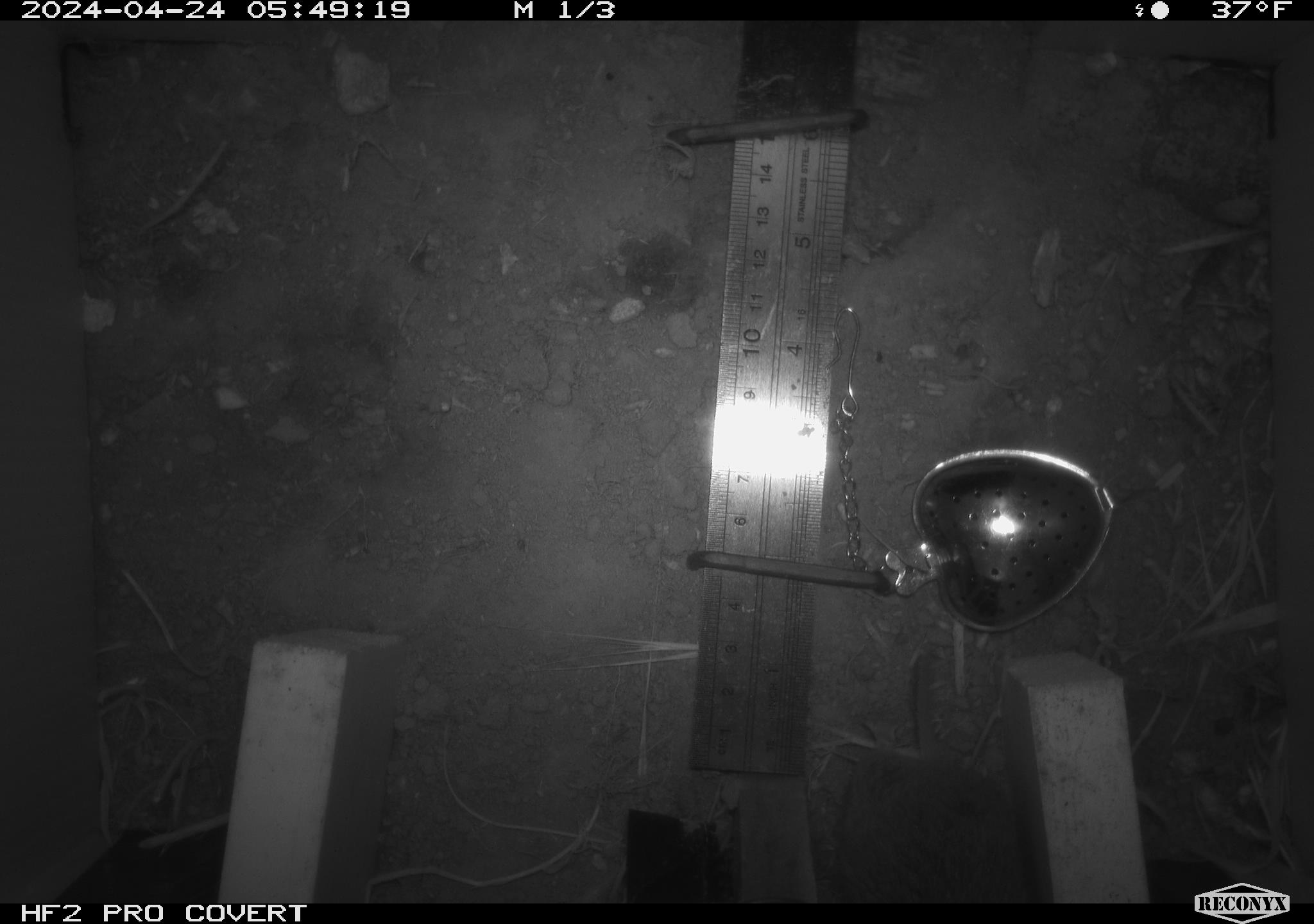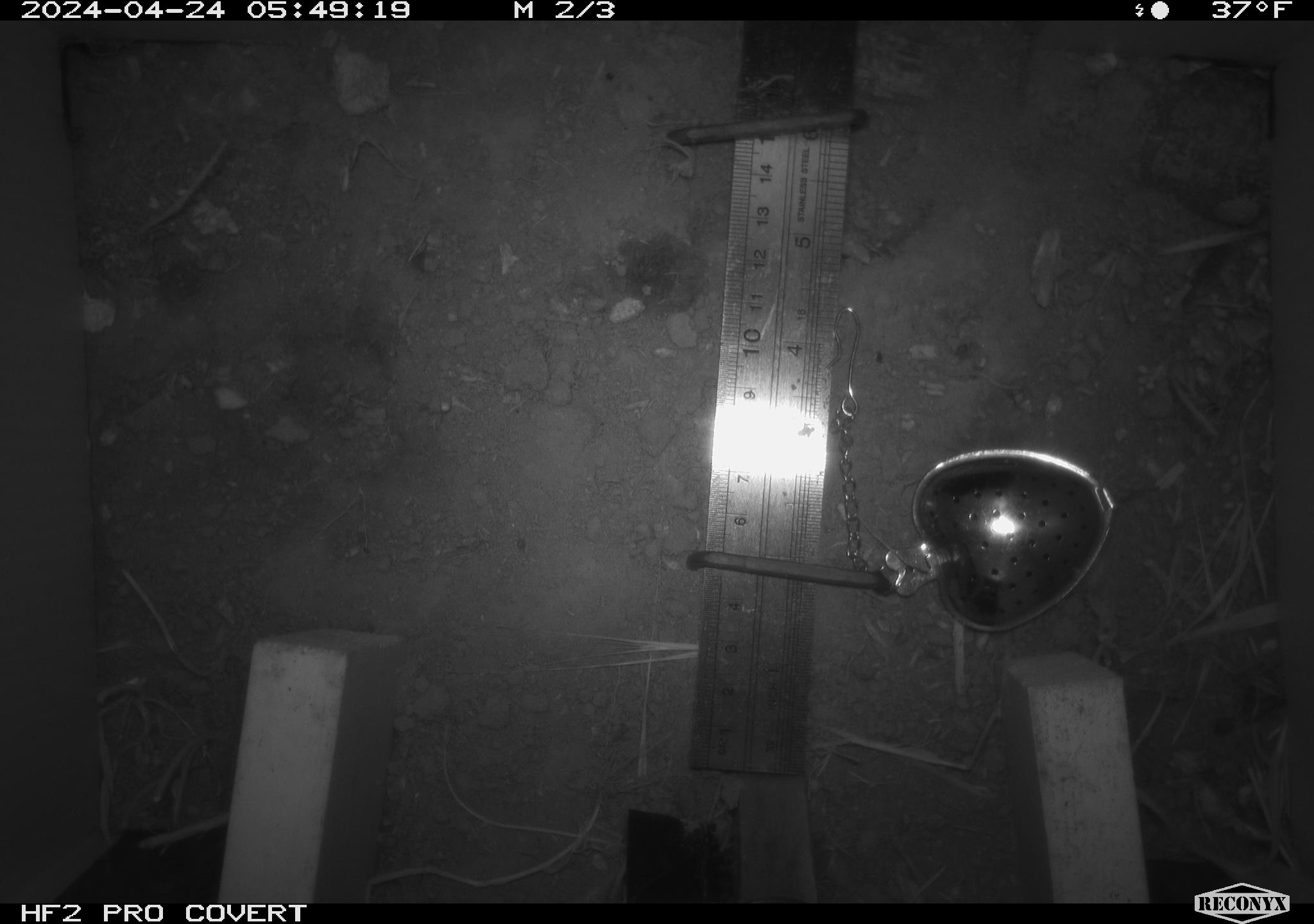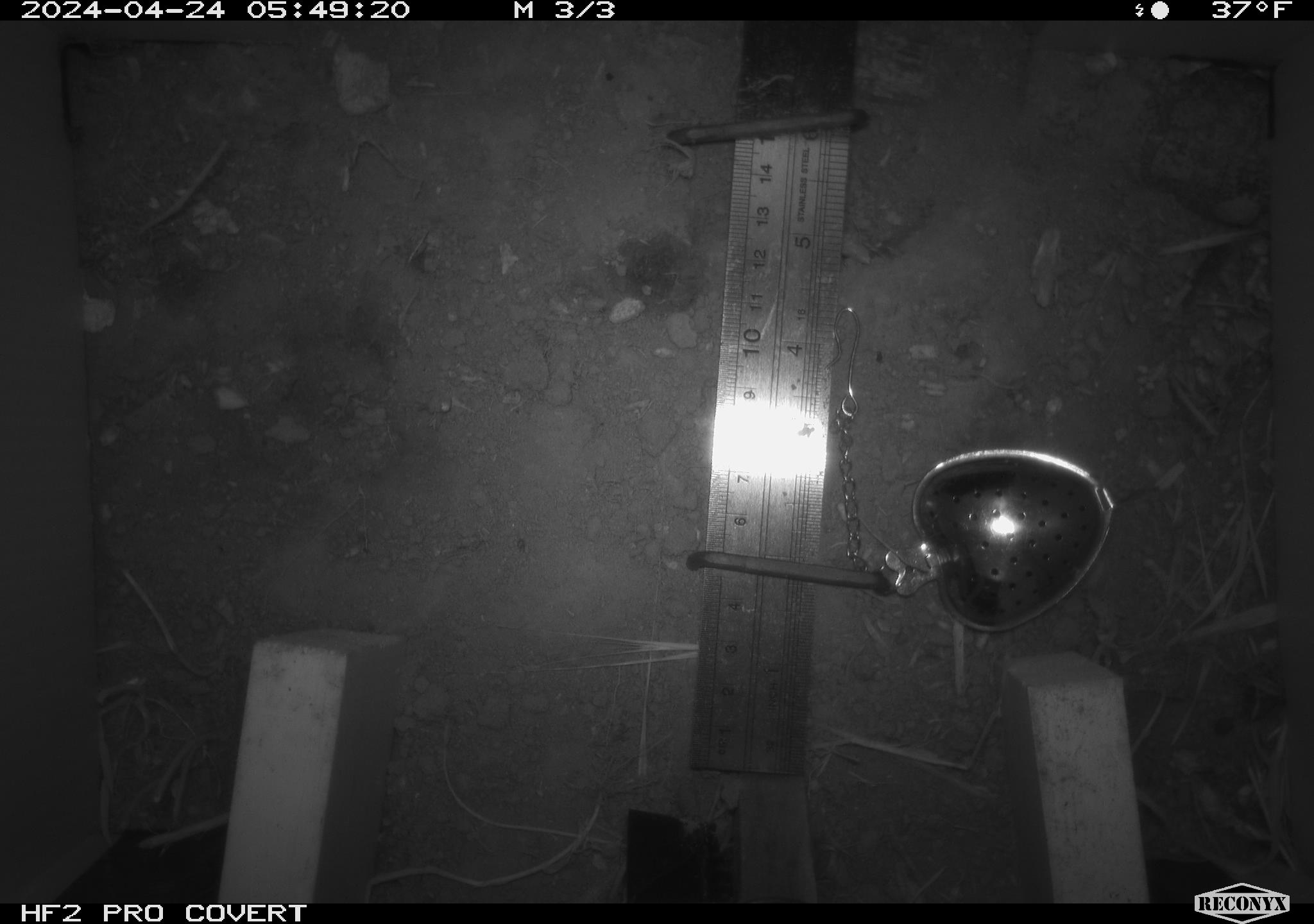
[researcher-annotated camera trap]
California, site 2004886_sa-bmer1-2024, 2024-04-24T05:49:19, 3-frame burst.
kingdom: Animalia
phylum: Chordata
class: Mammalia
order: Rodentia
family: Cricetidae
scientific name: Arvicolinae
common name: voles, lemmings, and muskrats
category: arvicolinae subfamily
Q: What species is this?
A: Arvicolinae subfamily (voles, lemmings, and muskrats) (Arvicolinae).